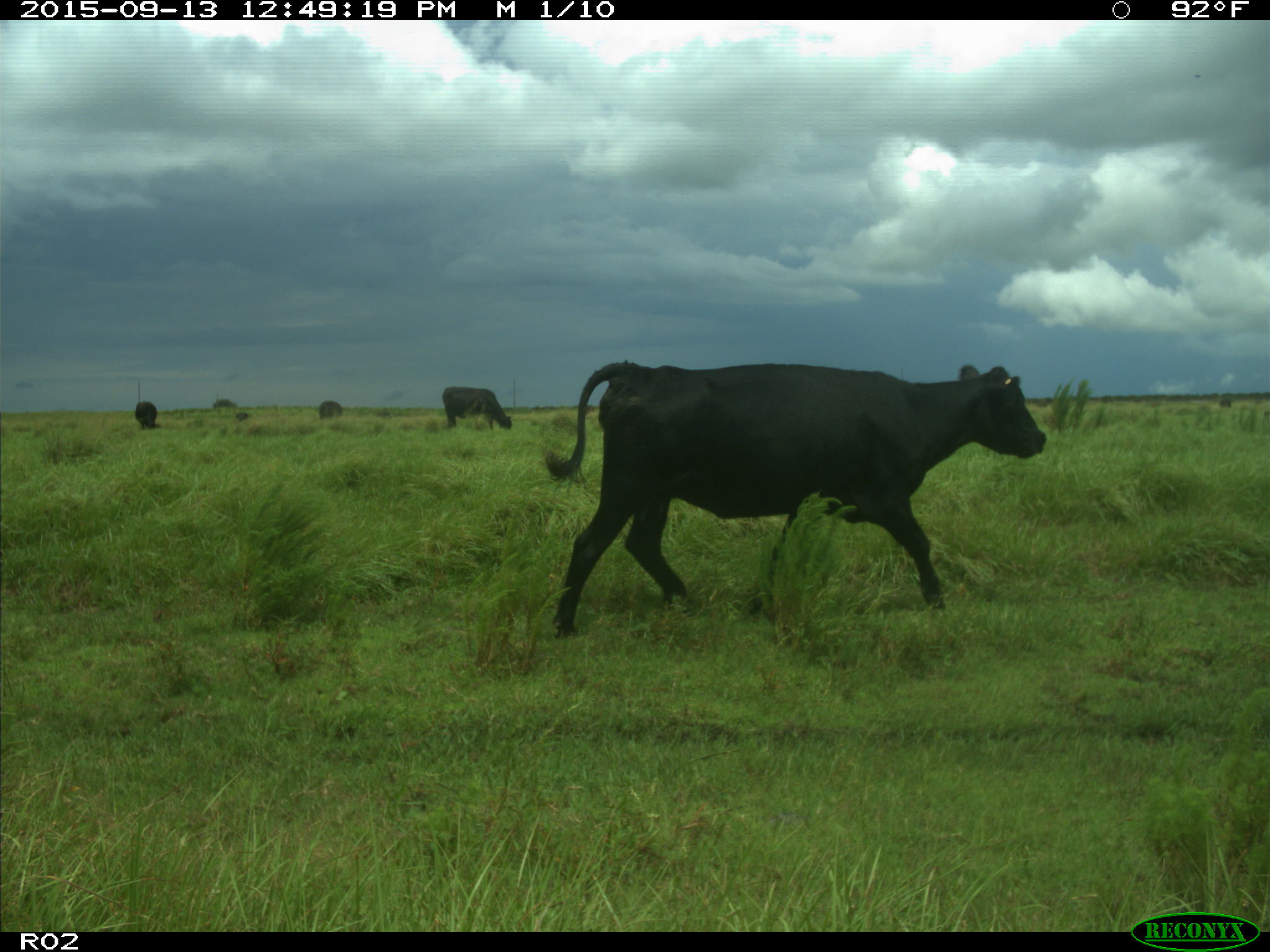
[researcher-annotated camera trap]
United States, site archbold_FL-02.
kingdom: Animalia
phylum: Chordata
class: Mammalia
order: Artiodactyla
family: Bovidae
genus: Bos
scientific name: Bos taurus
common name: domestic cow